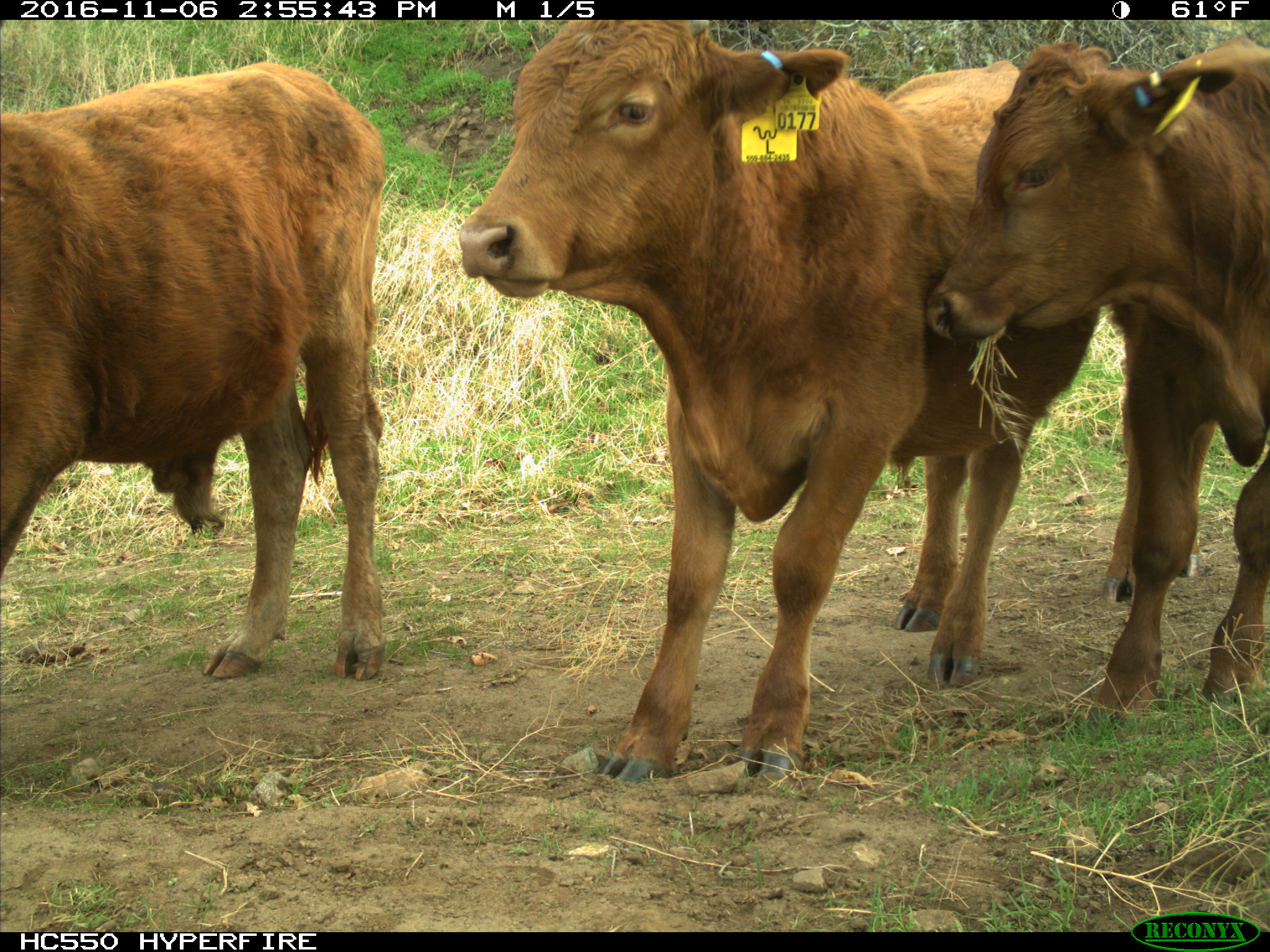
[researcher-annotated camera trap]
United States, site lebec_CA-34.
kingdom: Animalia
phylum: Chordata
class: Mammalia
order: Artiodactyla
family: Bovidae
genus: Bos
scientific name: Bos taurus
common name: domestic cow